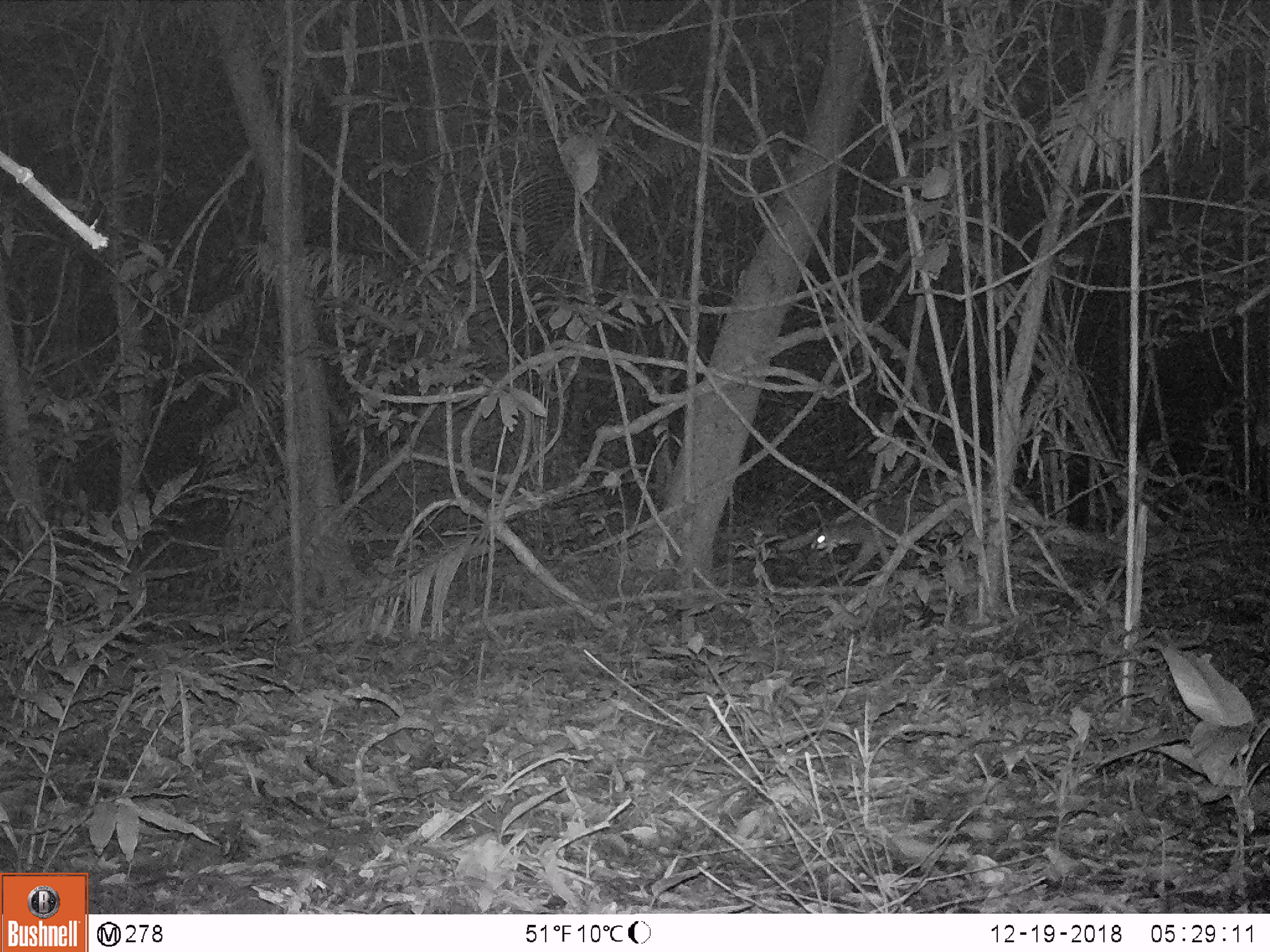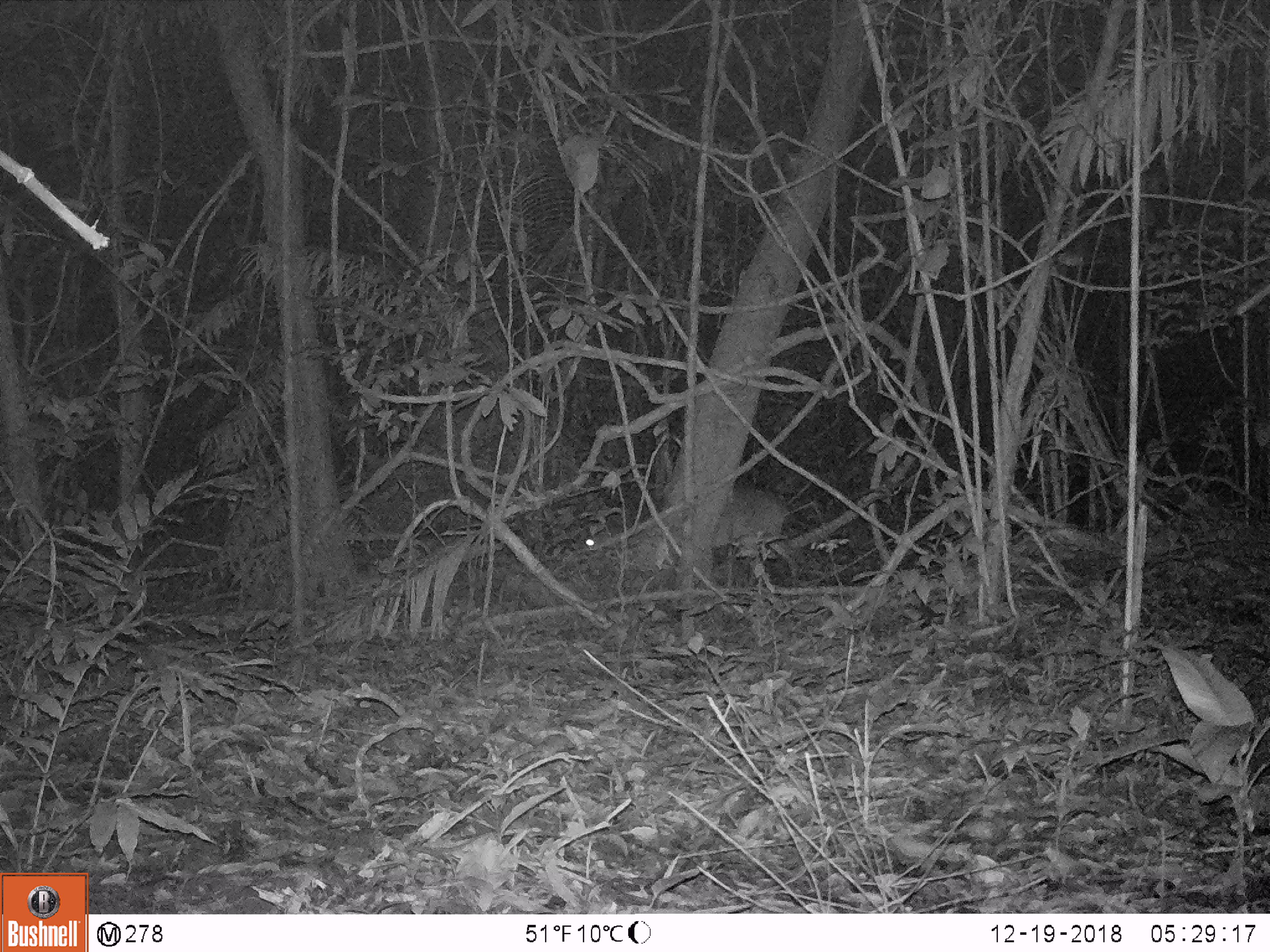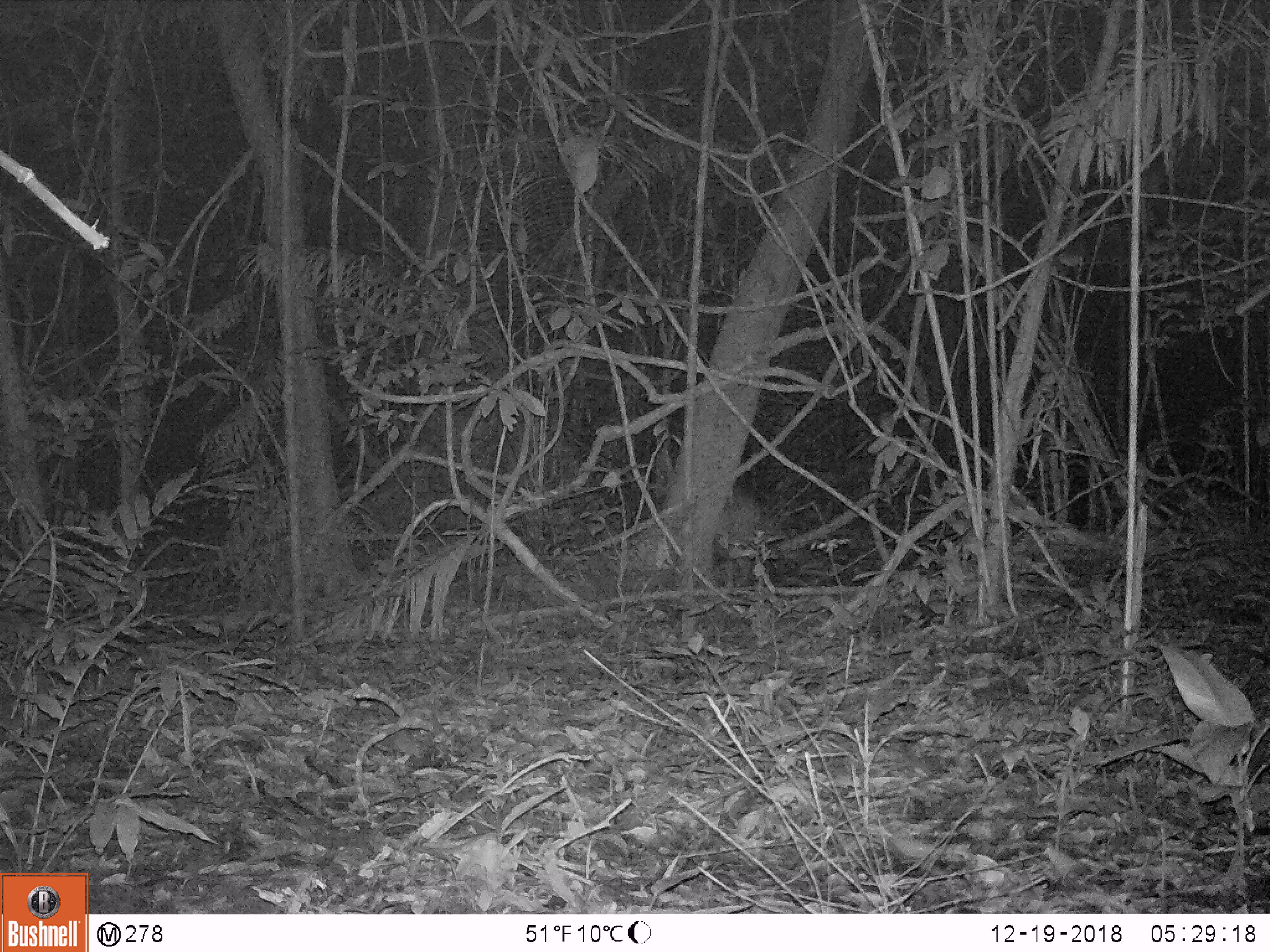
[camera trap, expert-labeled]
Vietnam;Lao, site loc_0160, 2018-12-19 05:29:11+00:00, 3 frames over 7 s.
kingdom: Animalia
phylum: Chordata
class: Mammalia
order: Artiodactyla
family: Cervidae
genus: Muntiacus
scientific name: Muntiacus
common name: muntjacs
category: unidentified muntjac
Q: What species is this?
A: Unidentified muntjac (muntjacs) (Muntiacus).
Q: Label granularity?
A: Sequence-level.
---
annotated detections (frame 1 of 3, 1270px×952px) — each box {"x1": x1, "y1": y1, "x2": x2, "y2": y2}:
unidentified muntjac: {"x1": 808, "y1": 505, "x2": 976, "y2": 586}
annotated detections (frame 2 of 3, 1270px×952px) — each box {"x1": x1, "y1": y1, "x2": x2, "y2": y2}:
unidentified muntjac: {"x1": 580, "y1": 484, "x2": 801, "y2": 590}